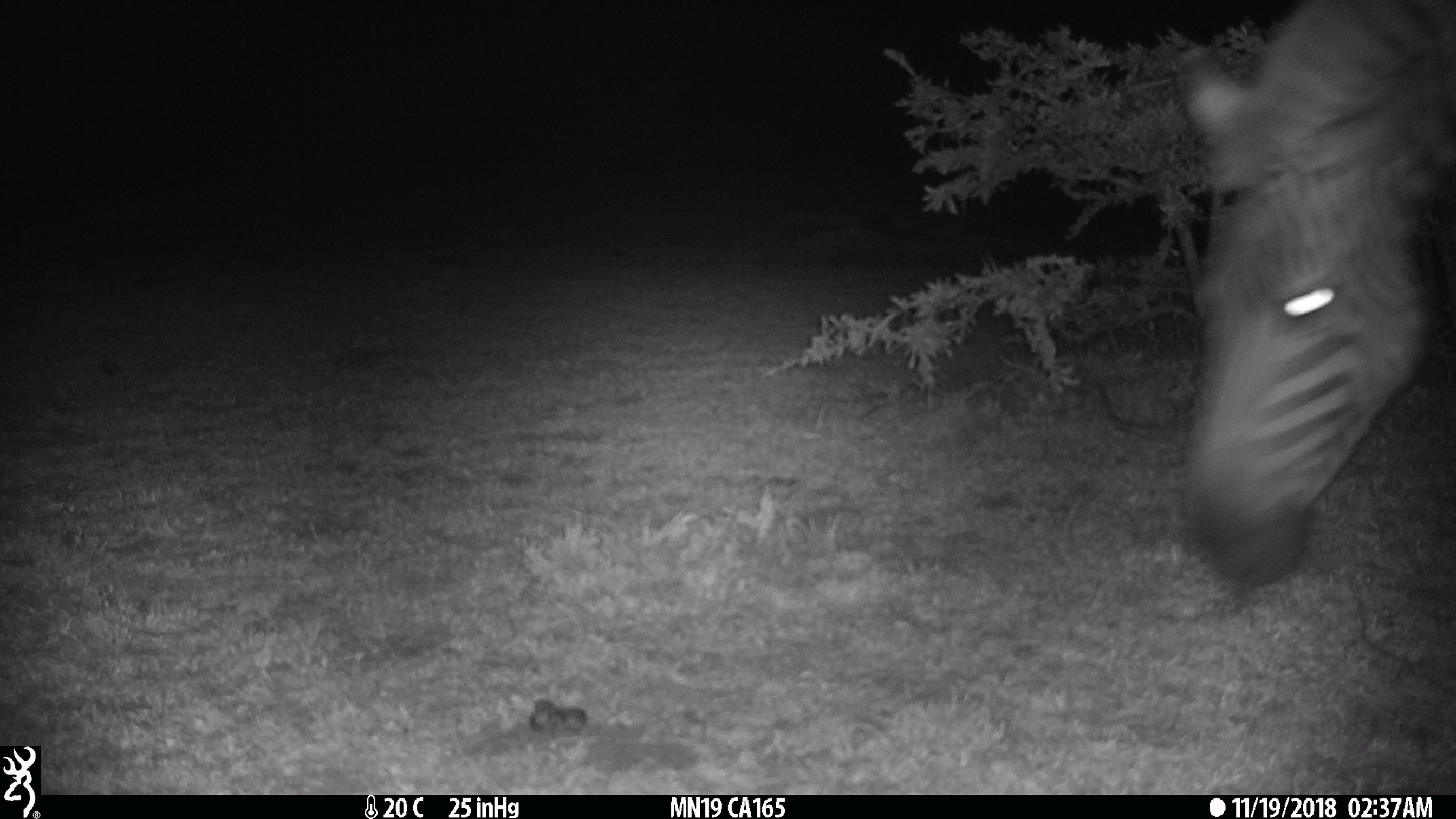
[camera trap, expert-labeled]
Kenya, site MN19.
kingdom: Animalia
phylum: Chordata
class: Mammalia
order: Perissodactyla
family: Equidae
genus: Equus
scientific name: Equus quagga burchellii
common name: burchell's zebra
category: zebra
Zebra (burchell's zebra) (Equus quagga burchellii).